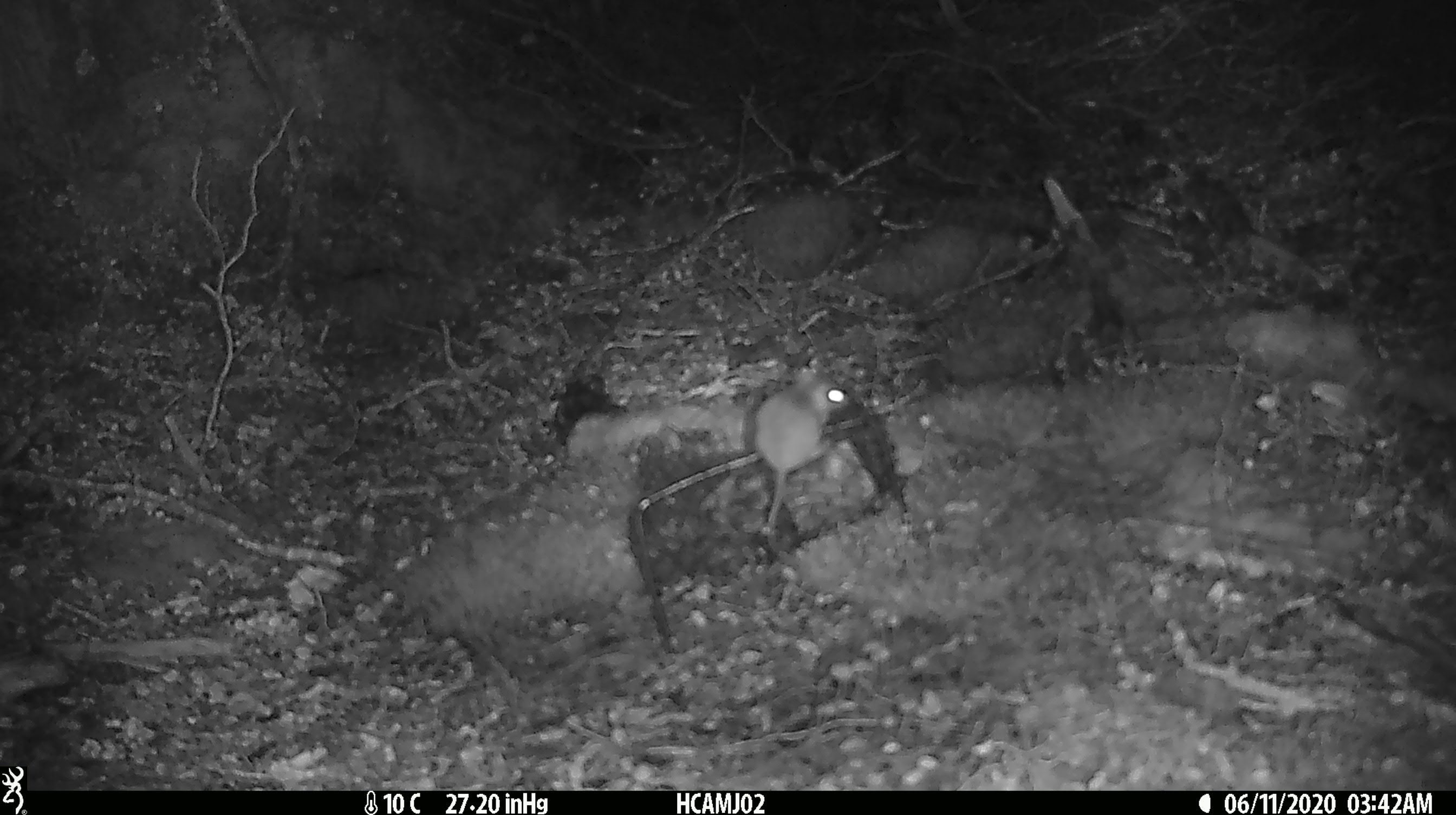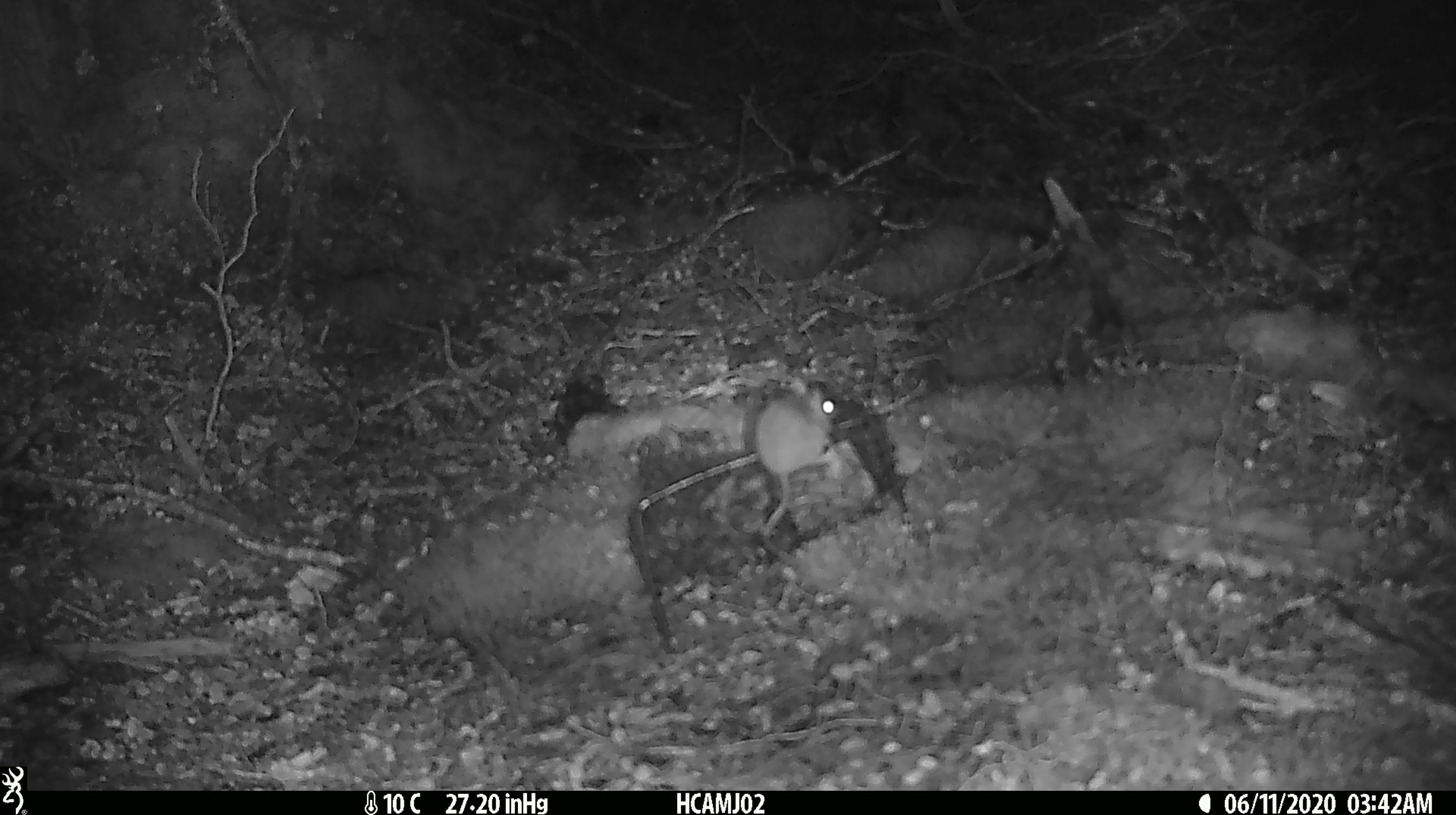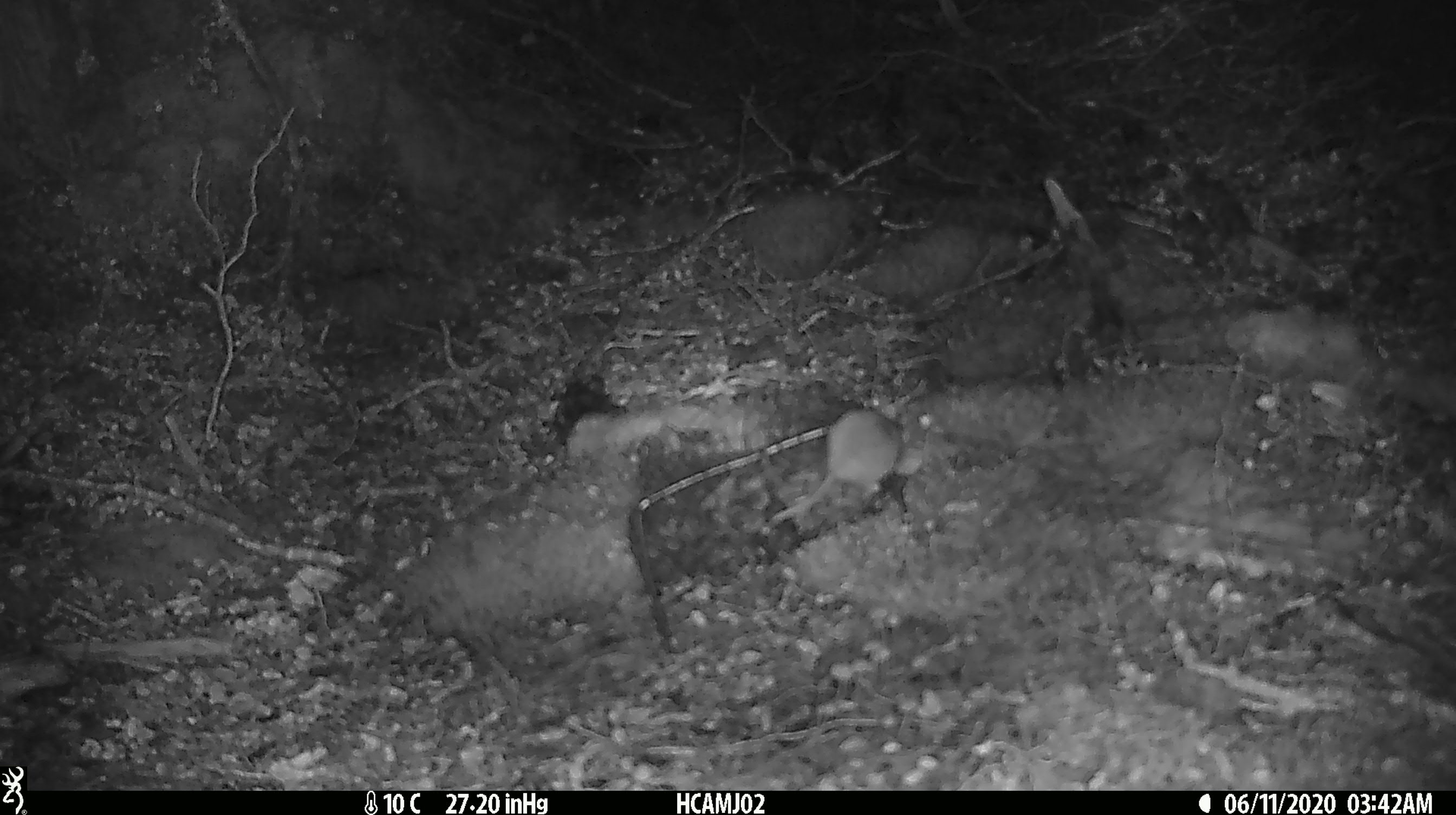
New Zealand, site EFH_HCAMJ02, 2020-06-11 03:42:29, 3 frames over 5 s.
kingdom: Animalia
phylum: Chordata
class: Mammalia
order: Rodentia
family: Muridae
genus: Mus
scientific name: Mus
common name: mouse